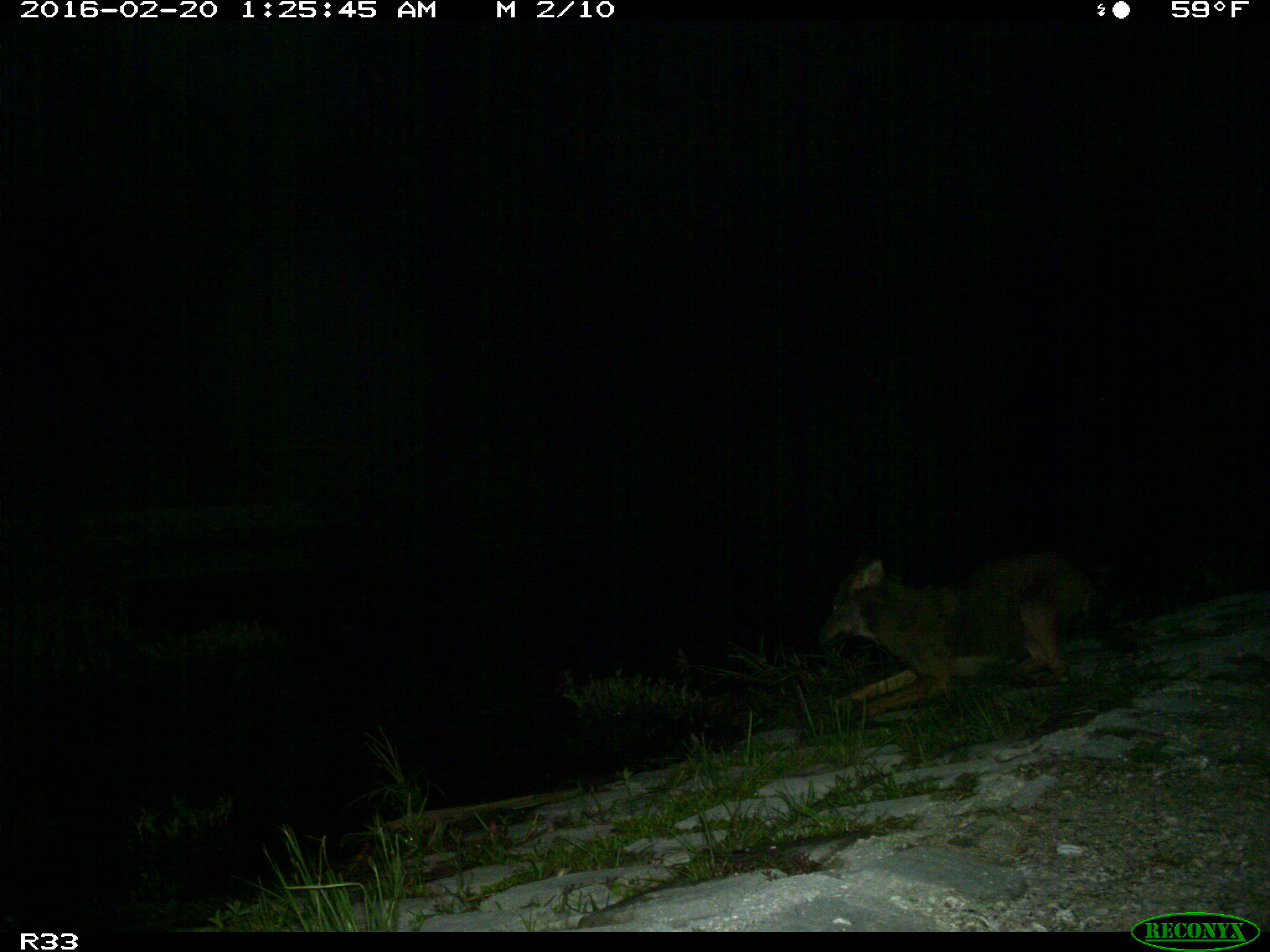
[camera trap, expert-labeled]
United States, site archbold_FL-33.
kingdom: Animalia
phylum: Chordata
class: Mammalia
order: Carnivora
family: Canidae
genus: Canis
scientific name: Canis latrans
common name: coyote